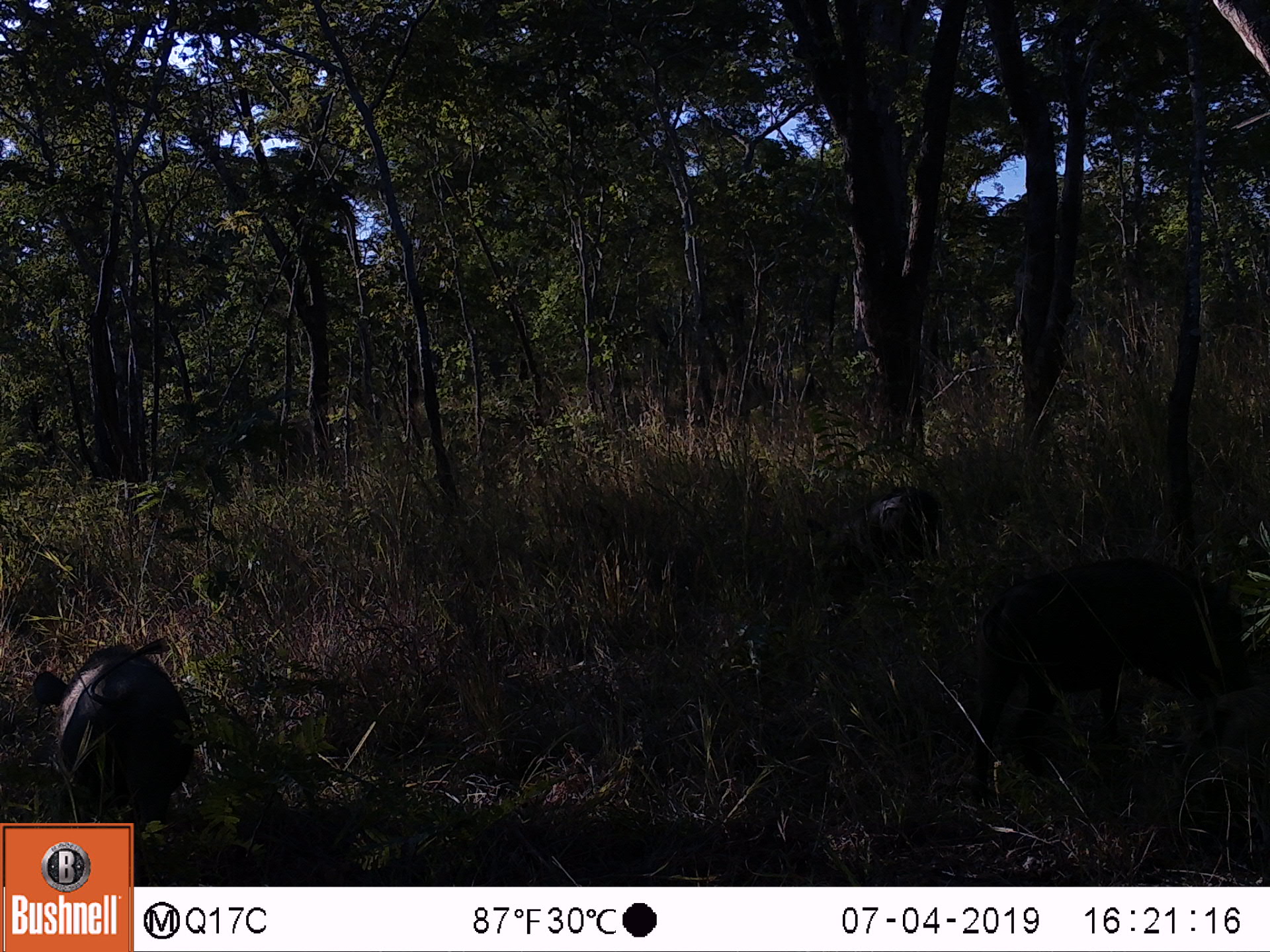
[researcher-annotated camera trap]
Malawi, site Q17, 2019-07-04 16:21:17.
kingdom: Animalia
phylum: Chordata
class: Mammalia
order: Artiodactyla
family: Suidae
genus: Phacochoerus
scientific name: Phacochoerus africanus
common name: common warthog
Common warthog (Phacochoerus africanus), count 3.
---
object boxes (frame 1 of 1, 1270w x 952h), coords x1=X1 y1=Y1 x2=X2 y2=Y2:
common warthog: x1=970 y1=557 x2=1261 y2=801; x1=39 y1=633 x2=196 y2=819; x1=796 y1=476 x2=943 y2=604